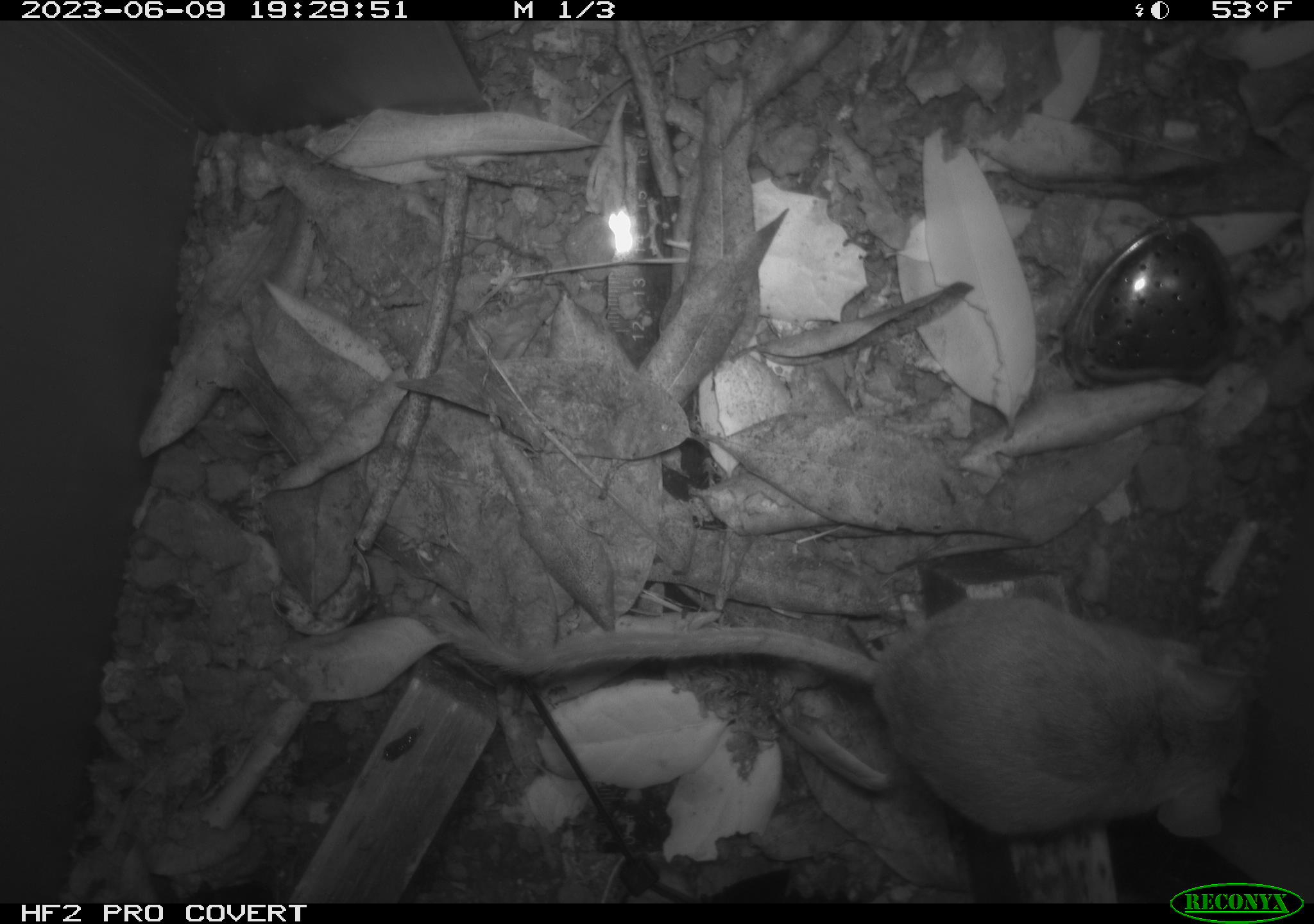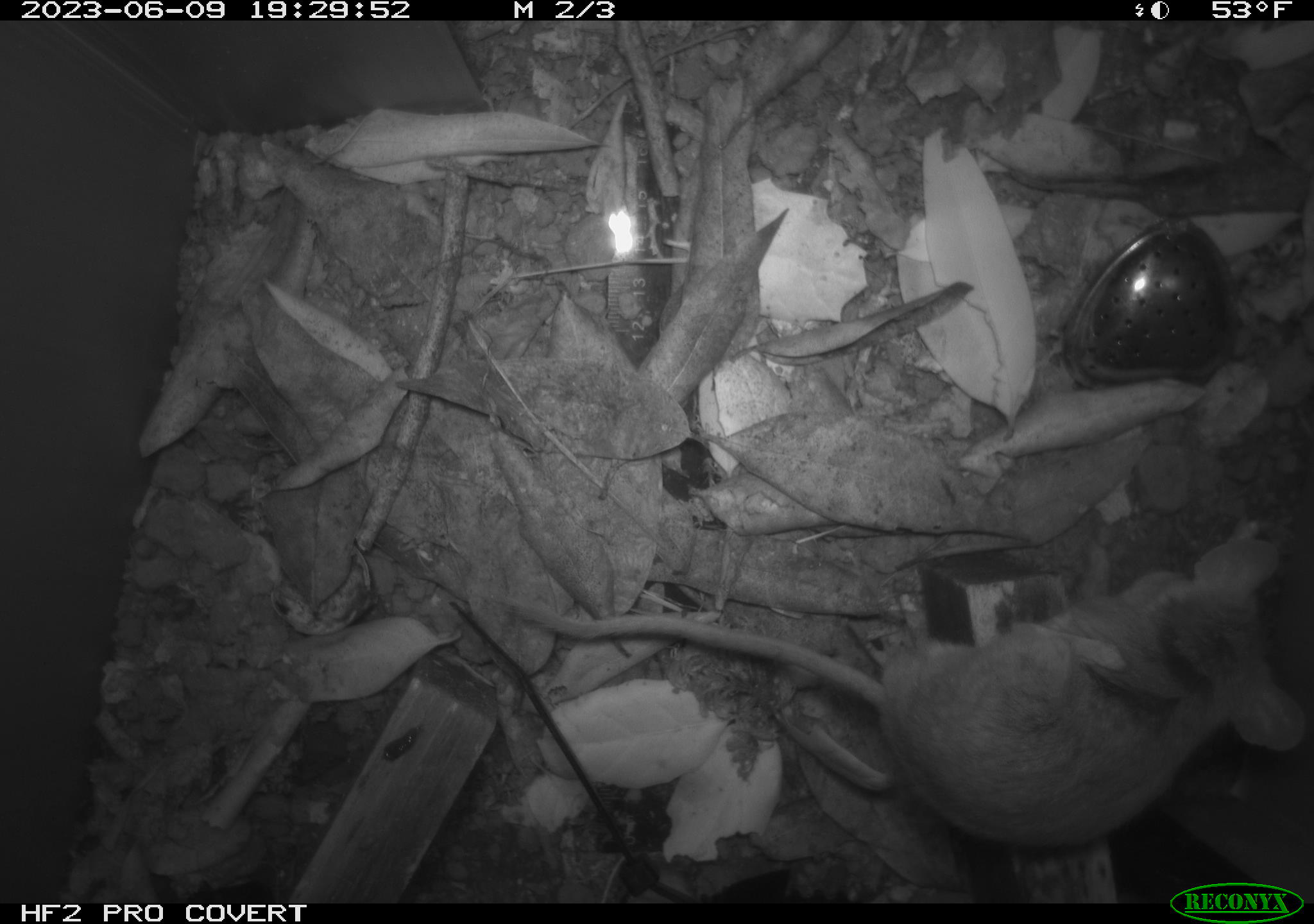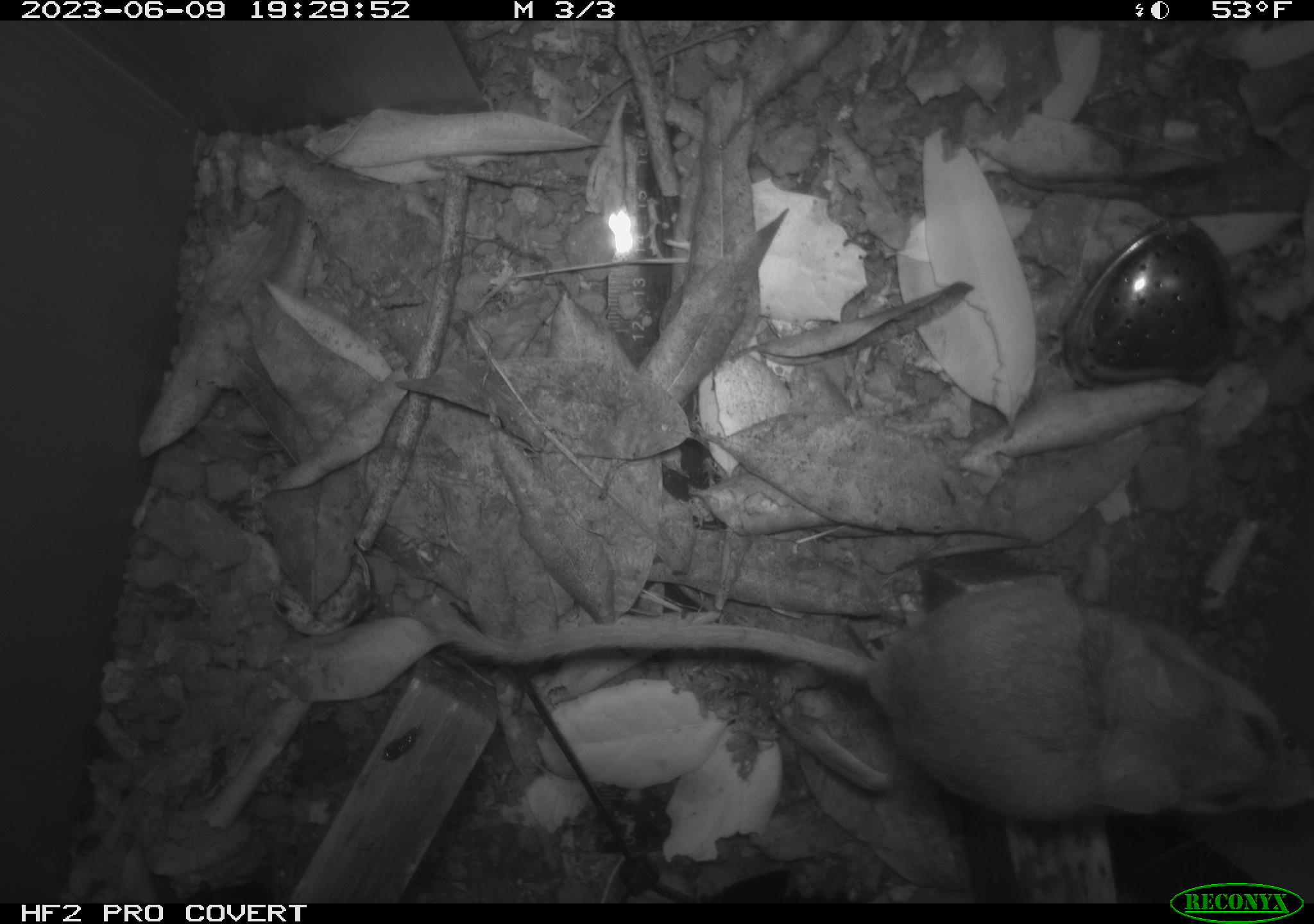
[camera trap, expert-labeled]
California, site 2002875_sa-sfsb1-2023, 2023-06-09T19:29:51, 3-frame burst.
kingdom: Animalia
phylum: Chordata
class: Mammalia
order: Rodentia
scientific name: Rodentia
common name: mouse species